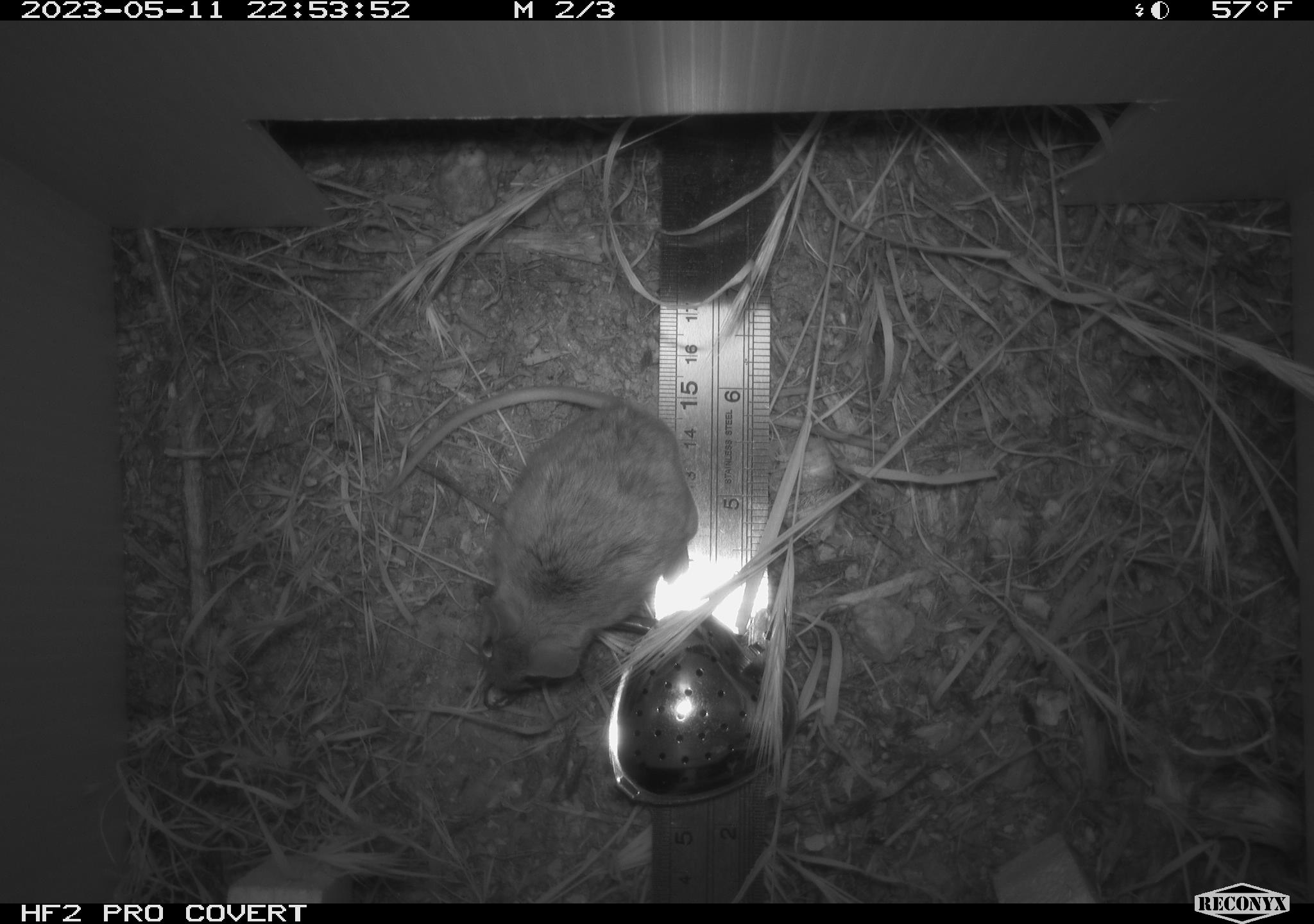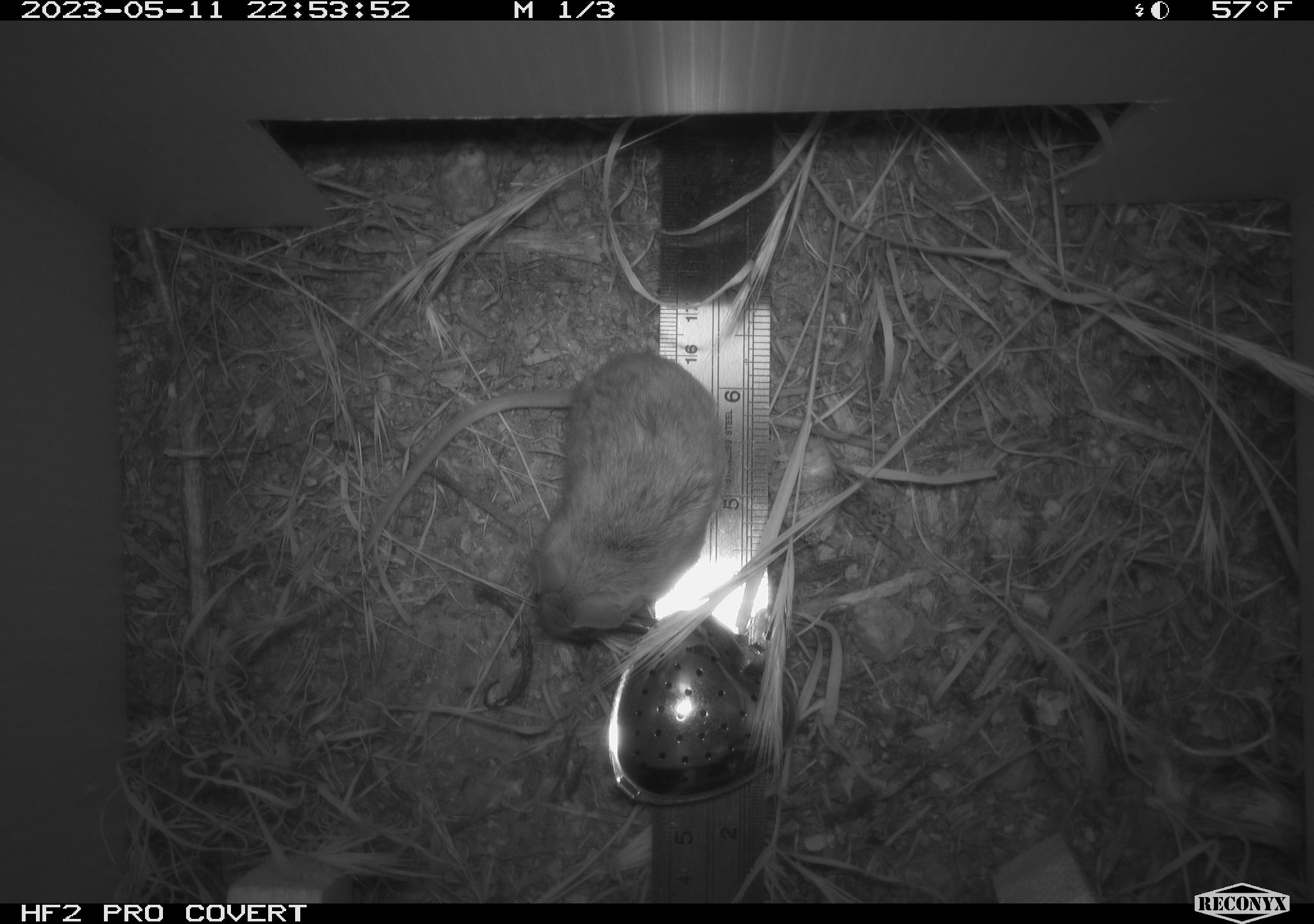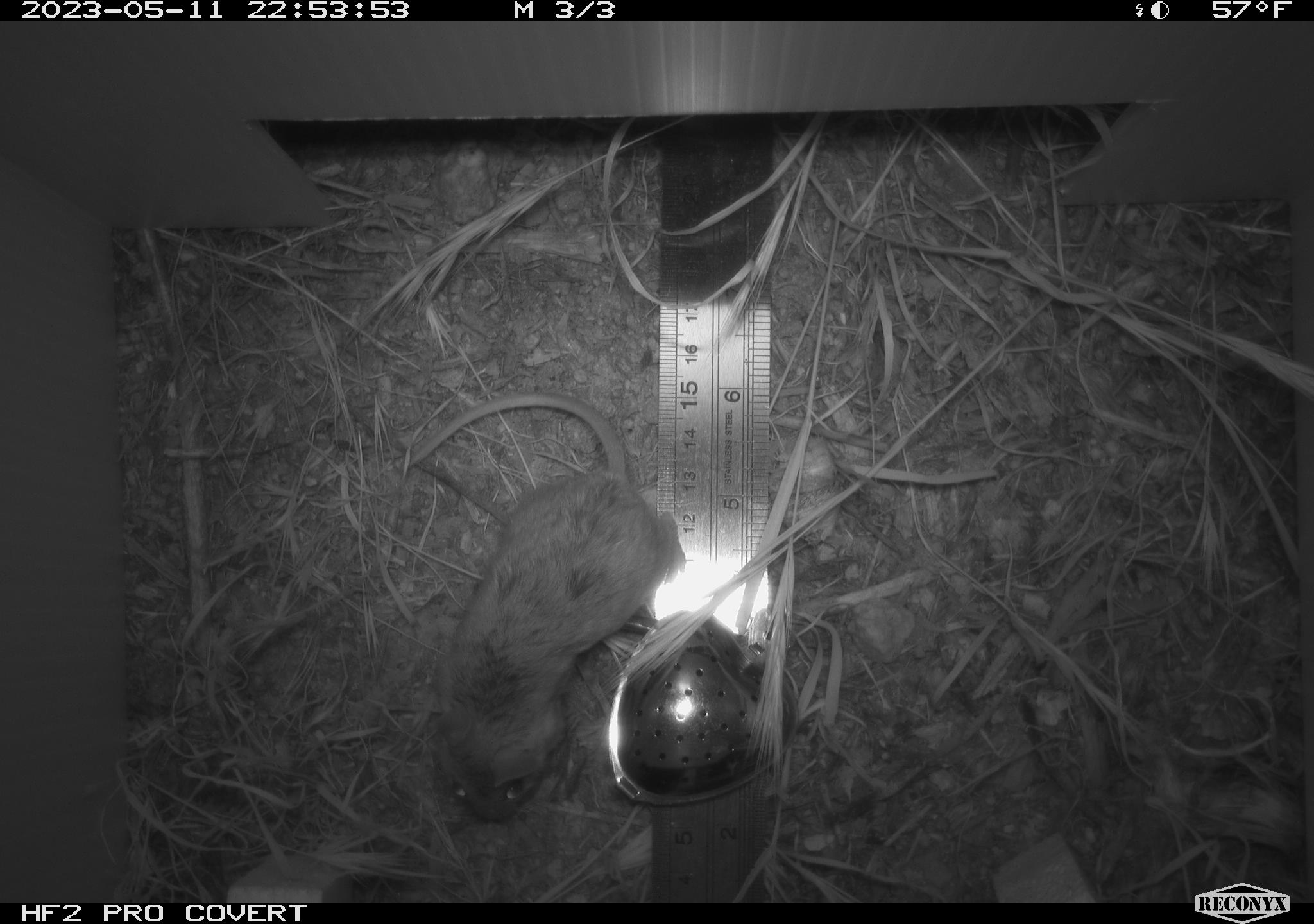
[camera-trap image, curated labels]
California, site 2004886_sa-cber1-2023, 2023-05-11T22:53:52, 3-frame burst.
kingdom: Animalia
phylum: Chordata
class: Mammalia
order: Rodentia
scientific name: Rodentia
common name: mouse species